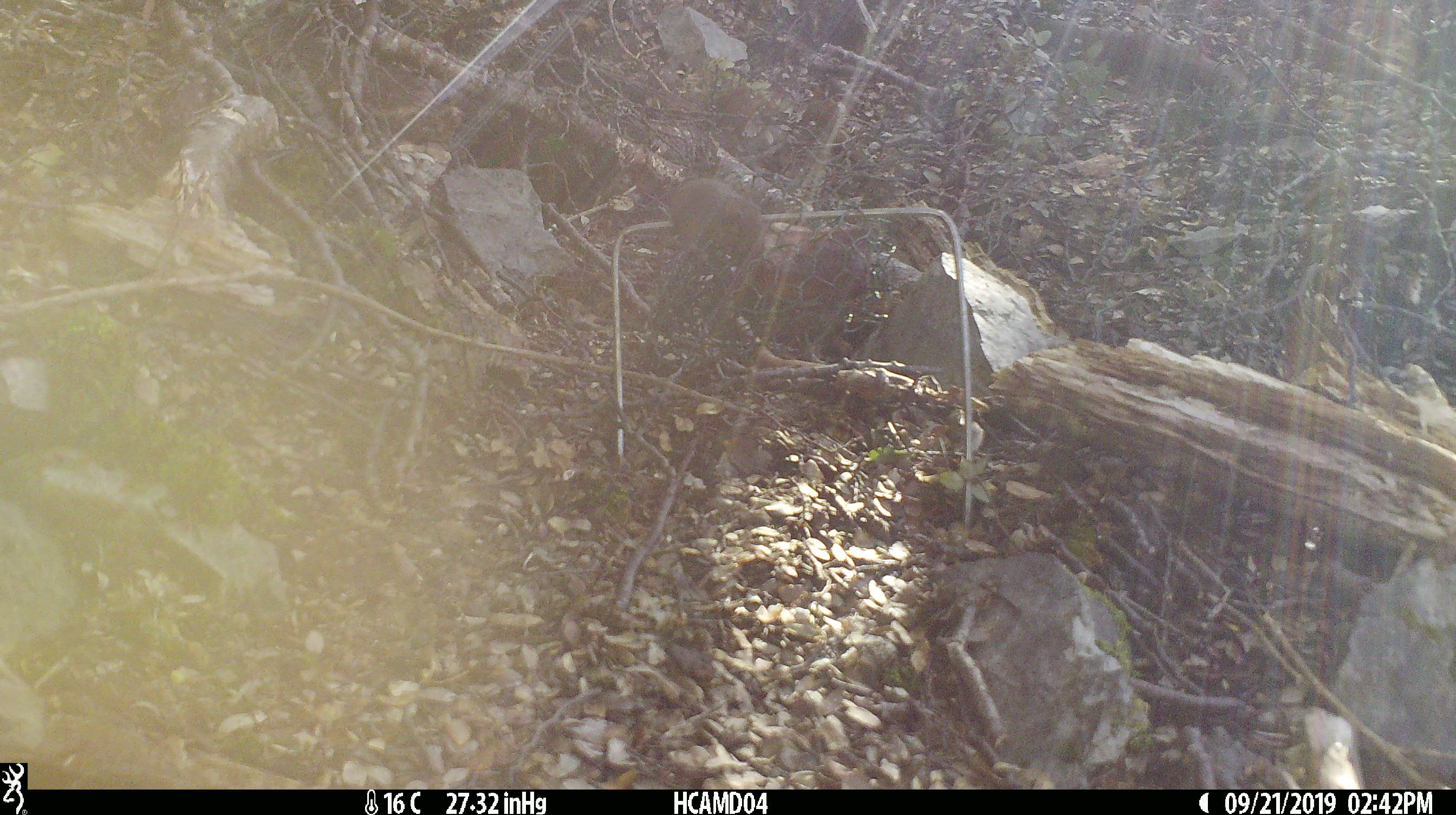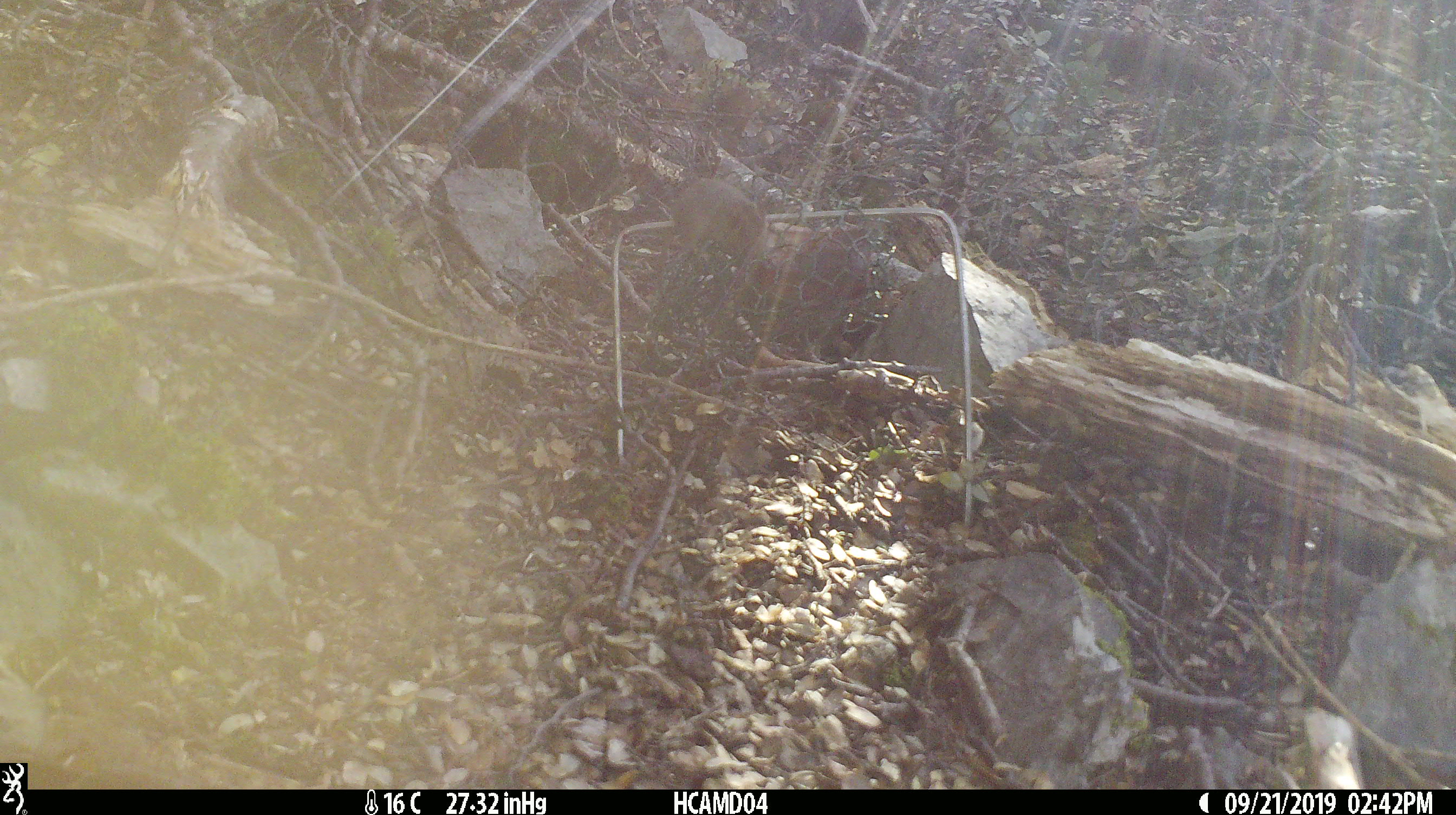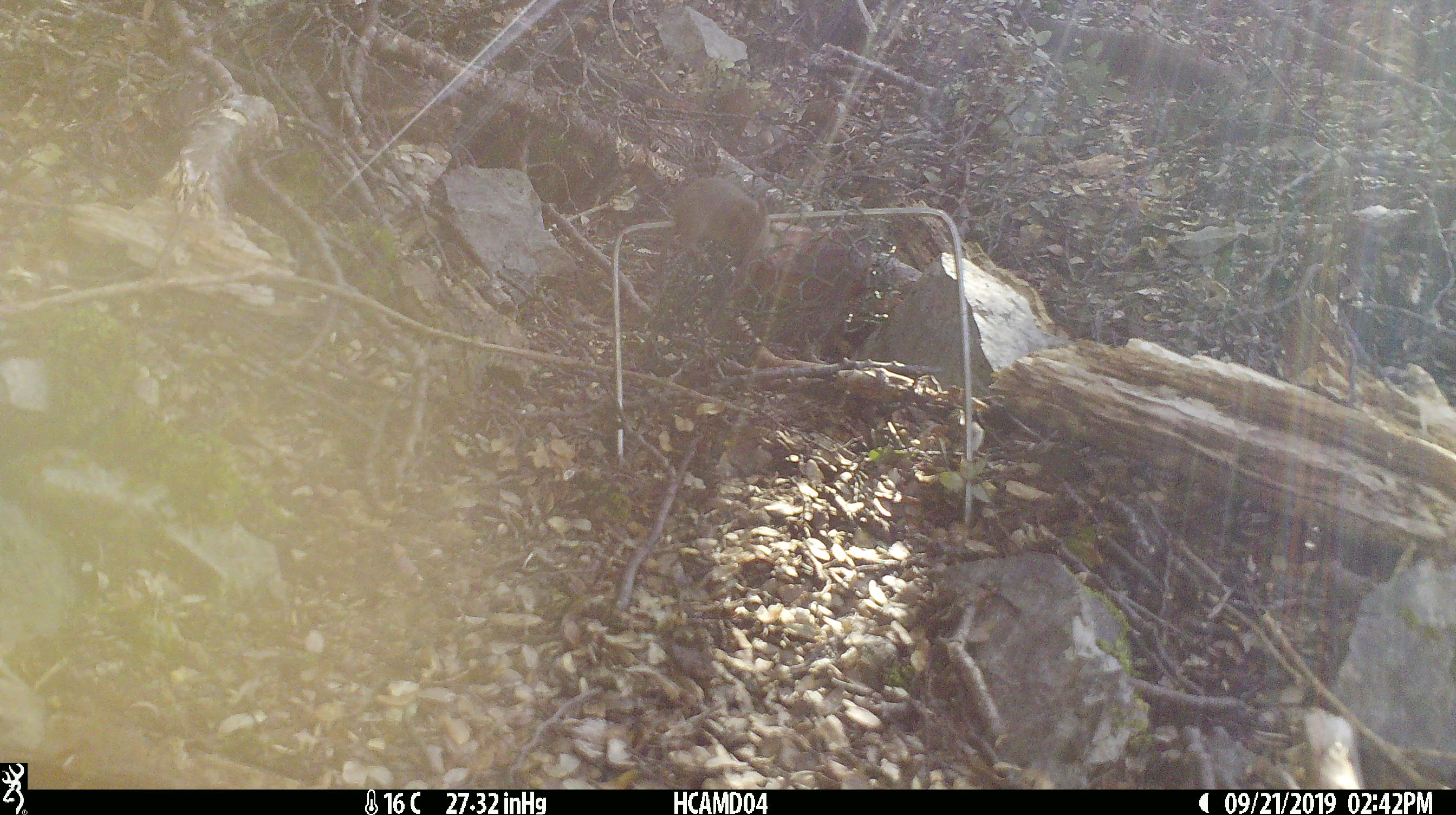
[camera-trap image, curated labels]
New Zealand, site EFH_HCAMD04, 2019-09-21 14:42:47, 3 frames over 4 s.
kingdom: Animalia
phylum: Chordata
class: Mammalia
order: Rodentia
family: Muridae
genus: Mus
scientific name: Mus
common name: mouse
Mouse (Mus).